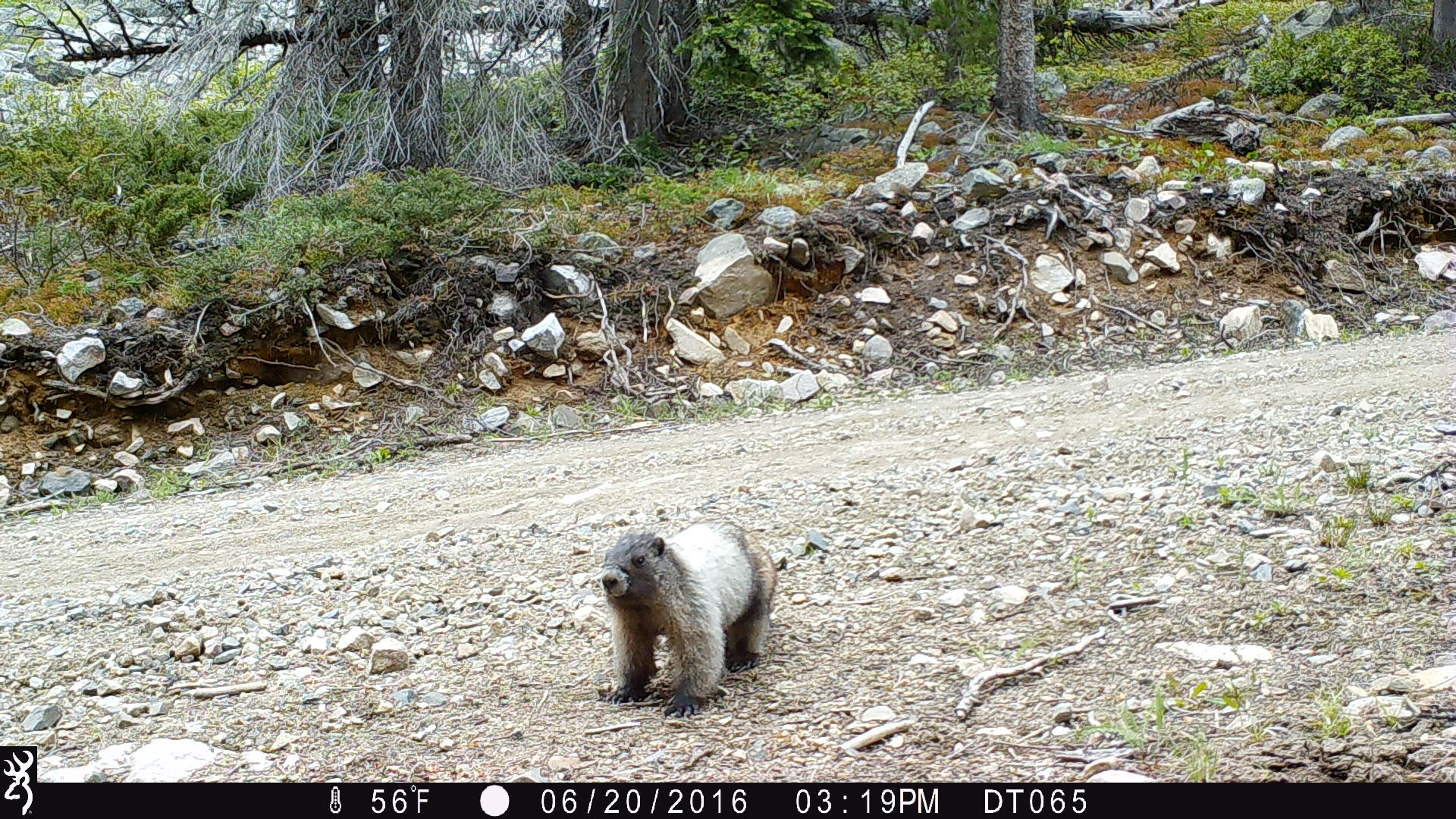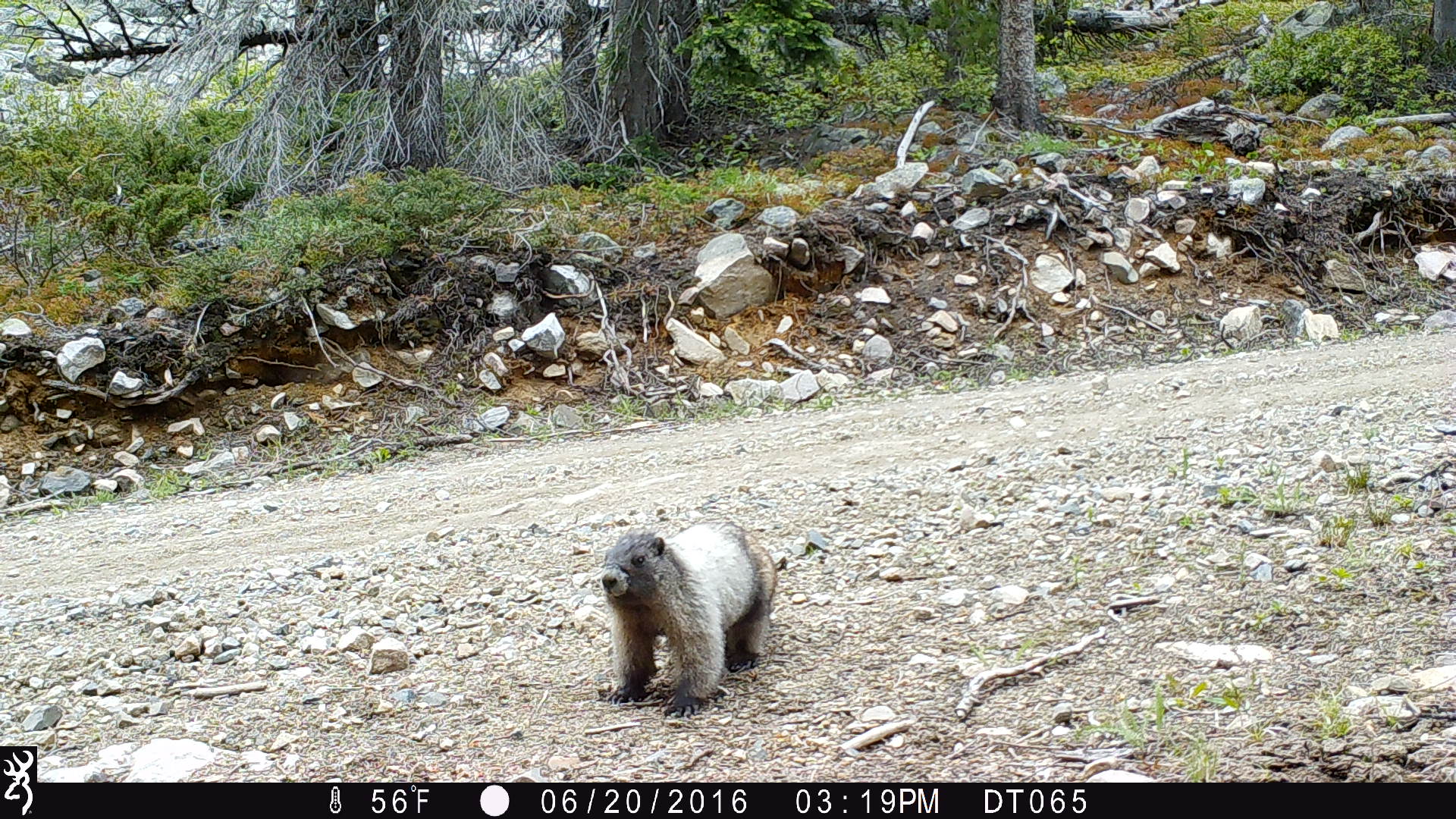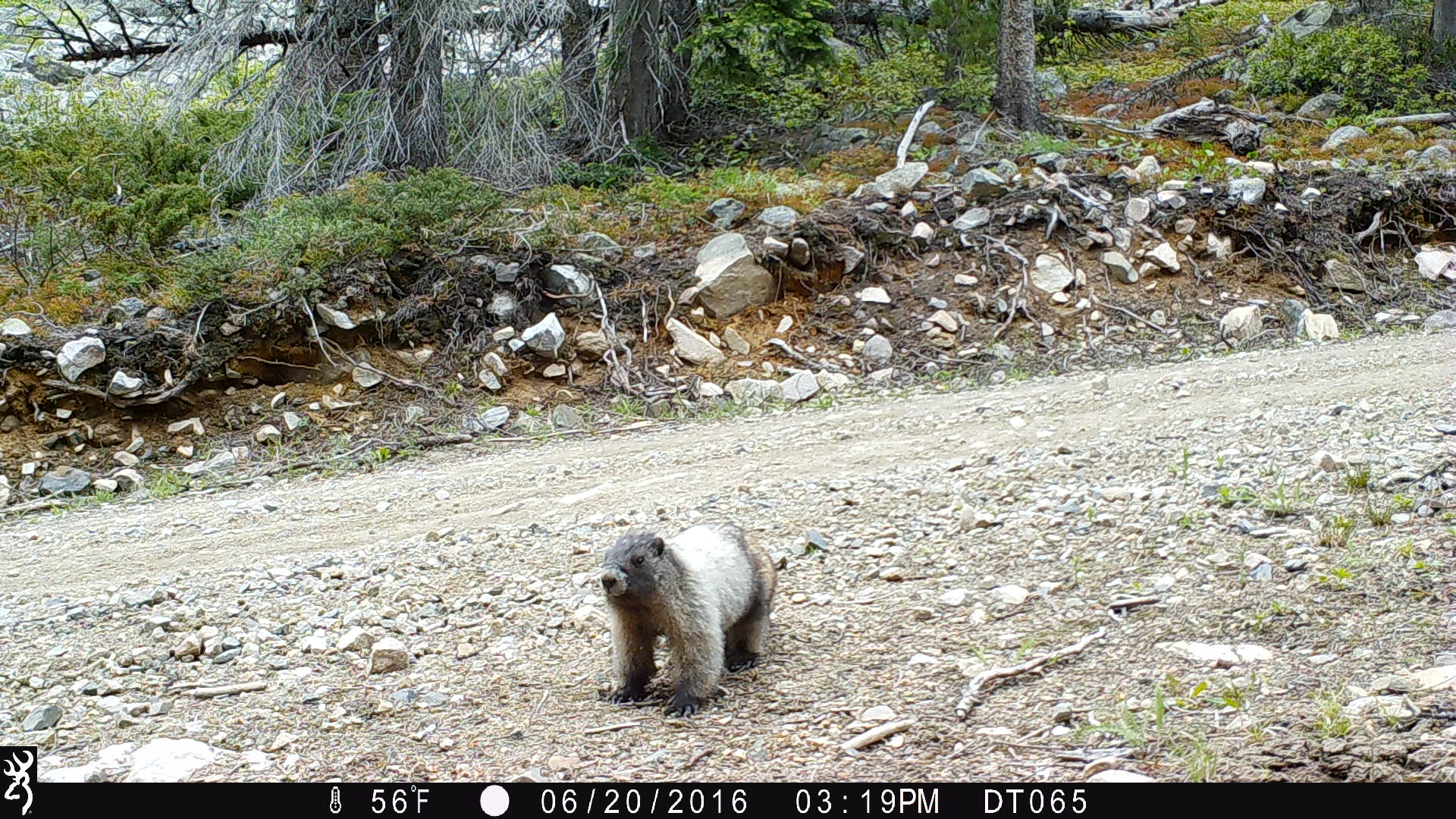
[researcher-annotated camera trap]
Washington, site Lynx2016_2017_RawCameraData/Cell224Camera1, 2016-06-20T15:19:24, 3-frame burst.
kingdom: Animalia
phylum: Chordata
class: Mammalia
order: Rodentia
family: Sciuridae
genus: Marmota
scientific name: Marmota caligata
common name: hoary marmot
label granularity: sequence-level